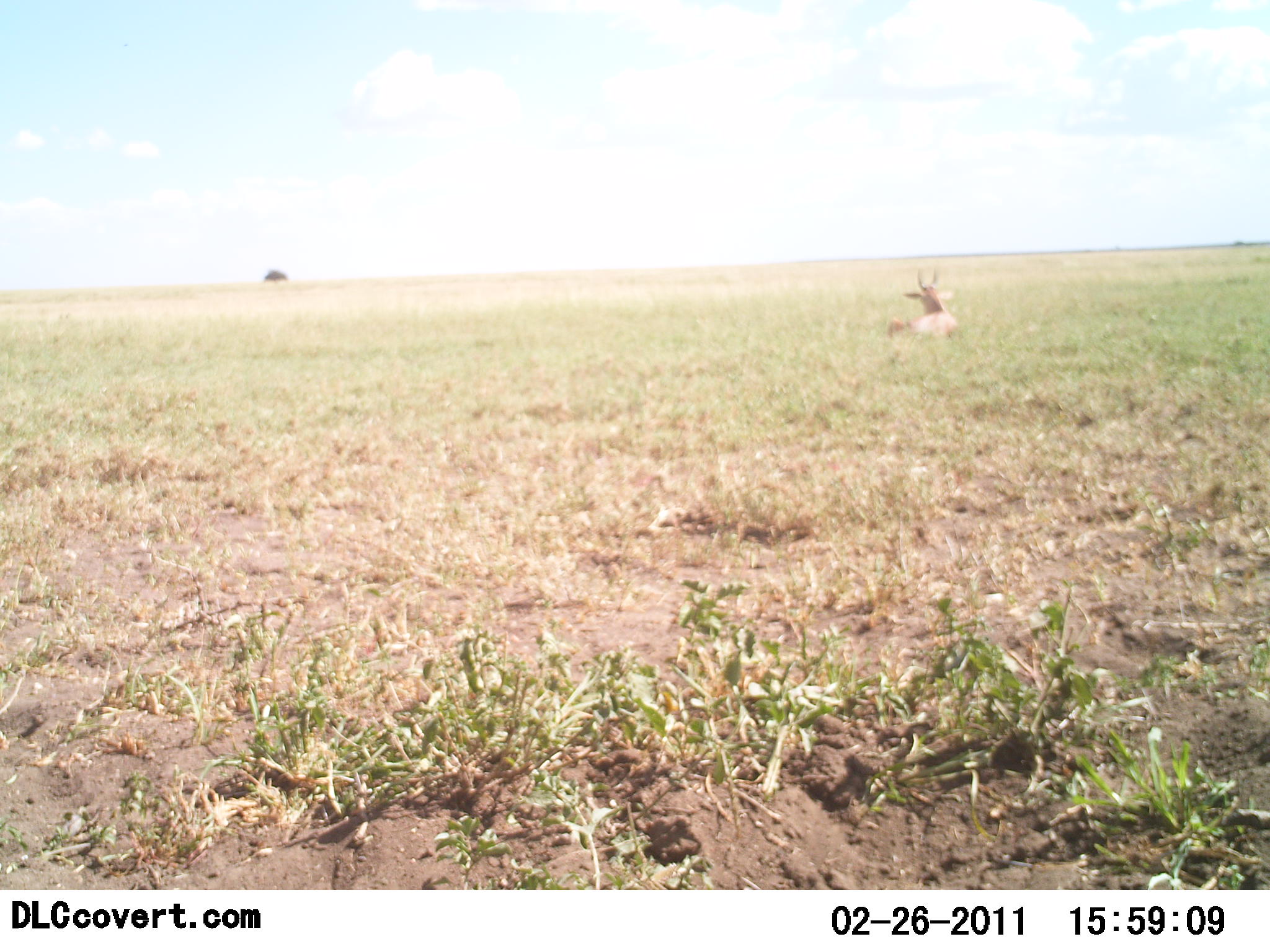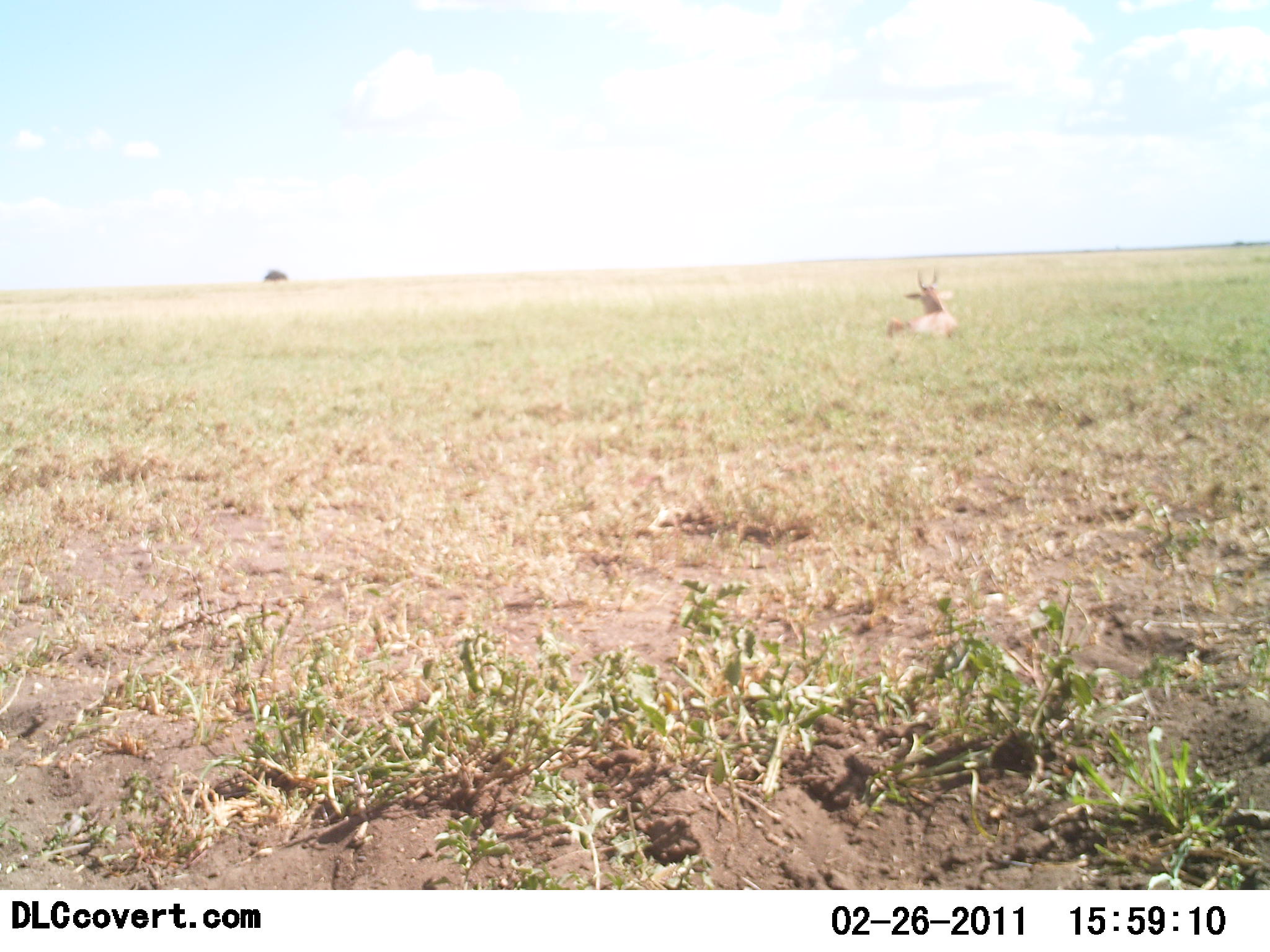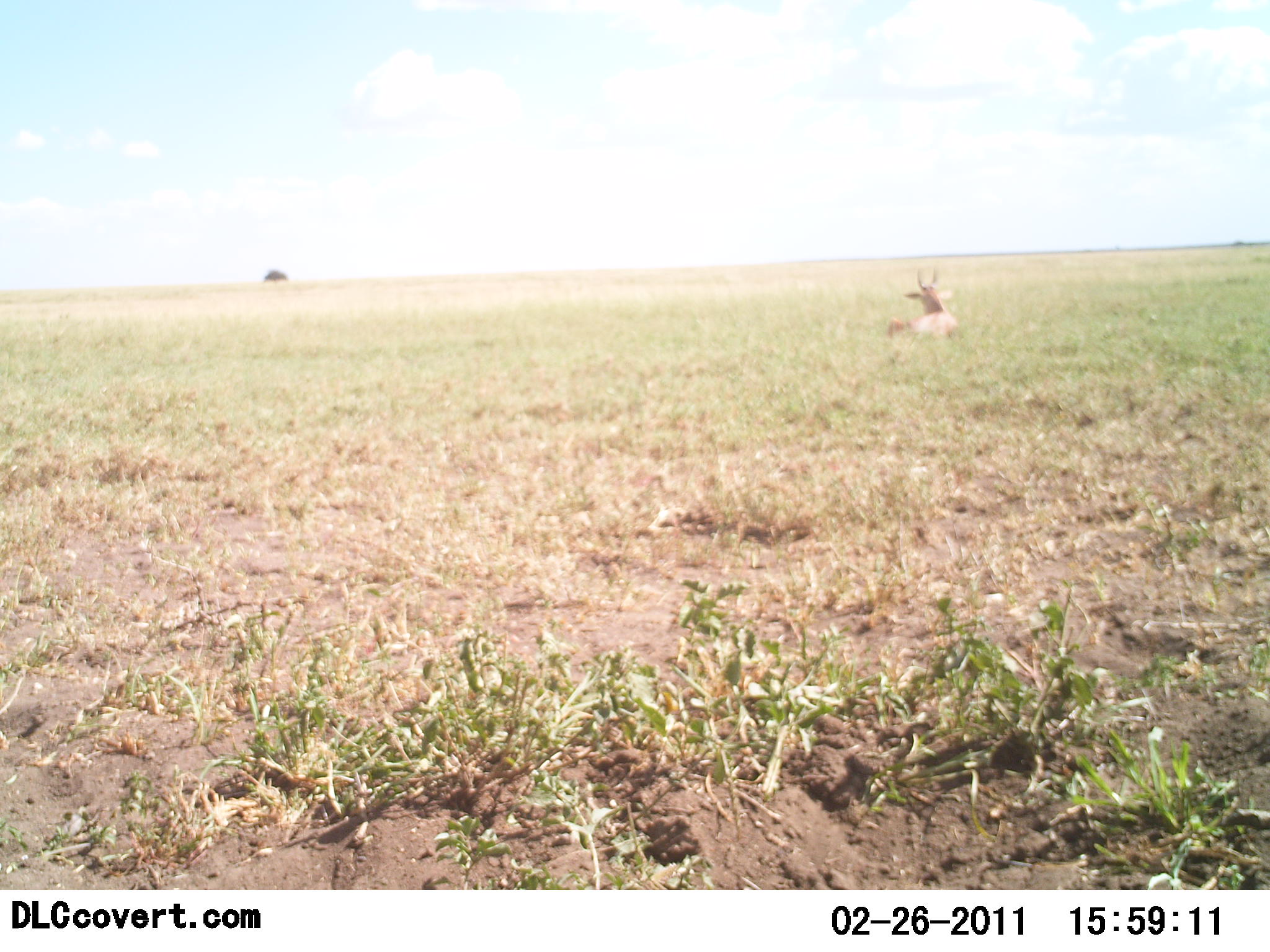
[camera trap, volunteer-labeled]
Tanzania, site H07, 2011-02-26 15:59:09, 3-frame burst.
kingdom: Animalia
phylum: Chordata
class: Mammalia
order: Artiodactyla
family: Bovidae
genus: Alcelaphus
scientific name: Alcelaphus buselaphus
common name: hartebeest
Hartebeest (Alcelaphus buselaphus), count 1. Behavior (volunteer vote fractions): standing 0%, resting 100%, moving 0%, interacting 0%. Young present (vote fraction): 0%. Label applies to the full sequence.